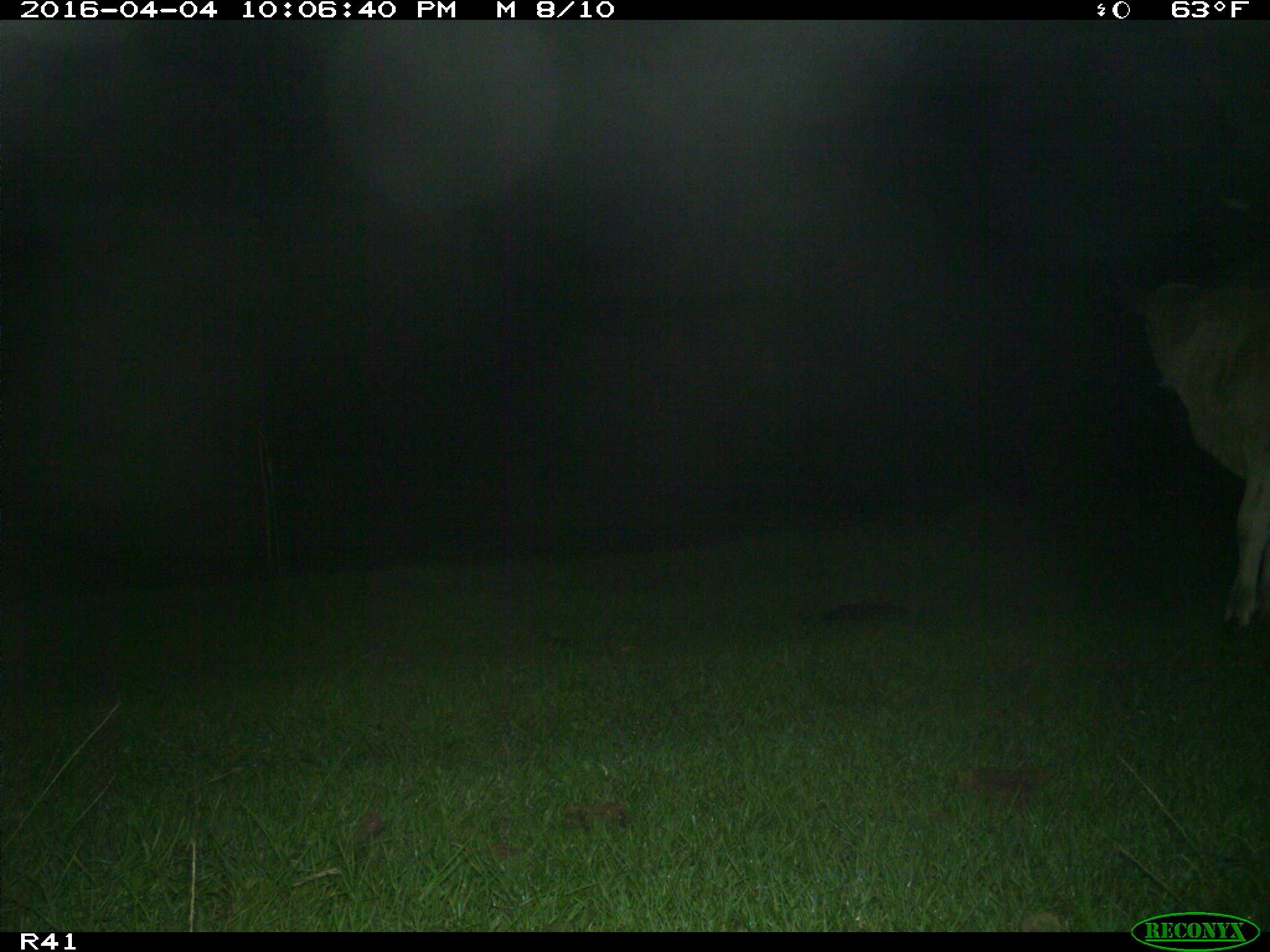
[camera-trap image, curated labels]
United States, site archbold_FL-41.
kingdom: Animalia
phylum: Chordata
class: Mammalia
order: Artiodactyla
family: Bovidae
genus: Bos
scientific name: Bos taurus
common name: domestic cow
Bos taurus (domestic cow).